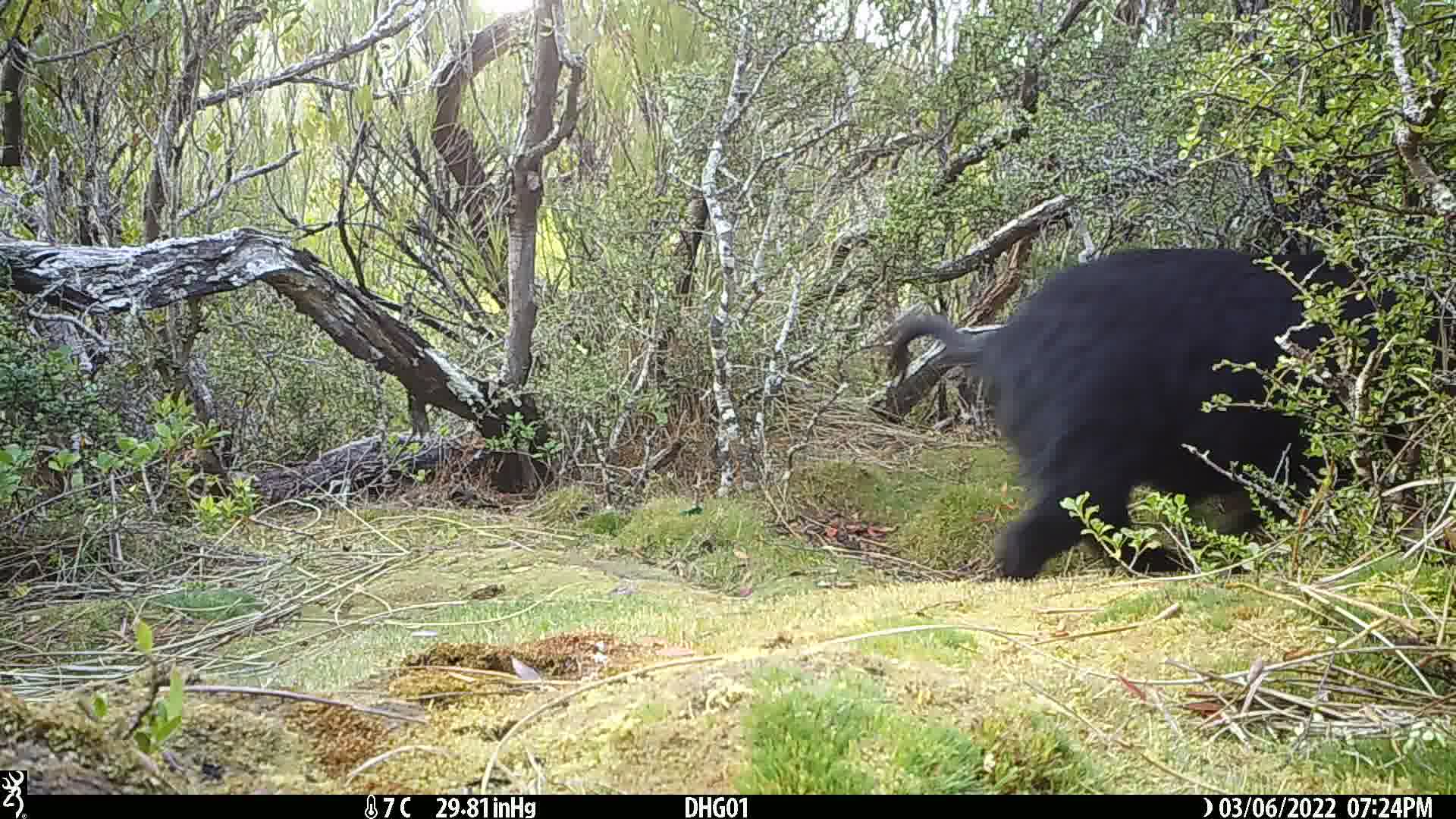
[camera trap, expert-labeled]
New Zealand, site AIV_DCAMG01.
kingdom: Animalia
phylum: Chordata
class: Mammalia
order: Artiodactyla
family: Suidae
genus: Sus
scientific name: Sus scrofa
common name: pig